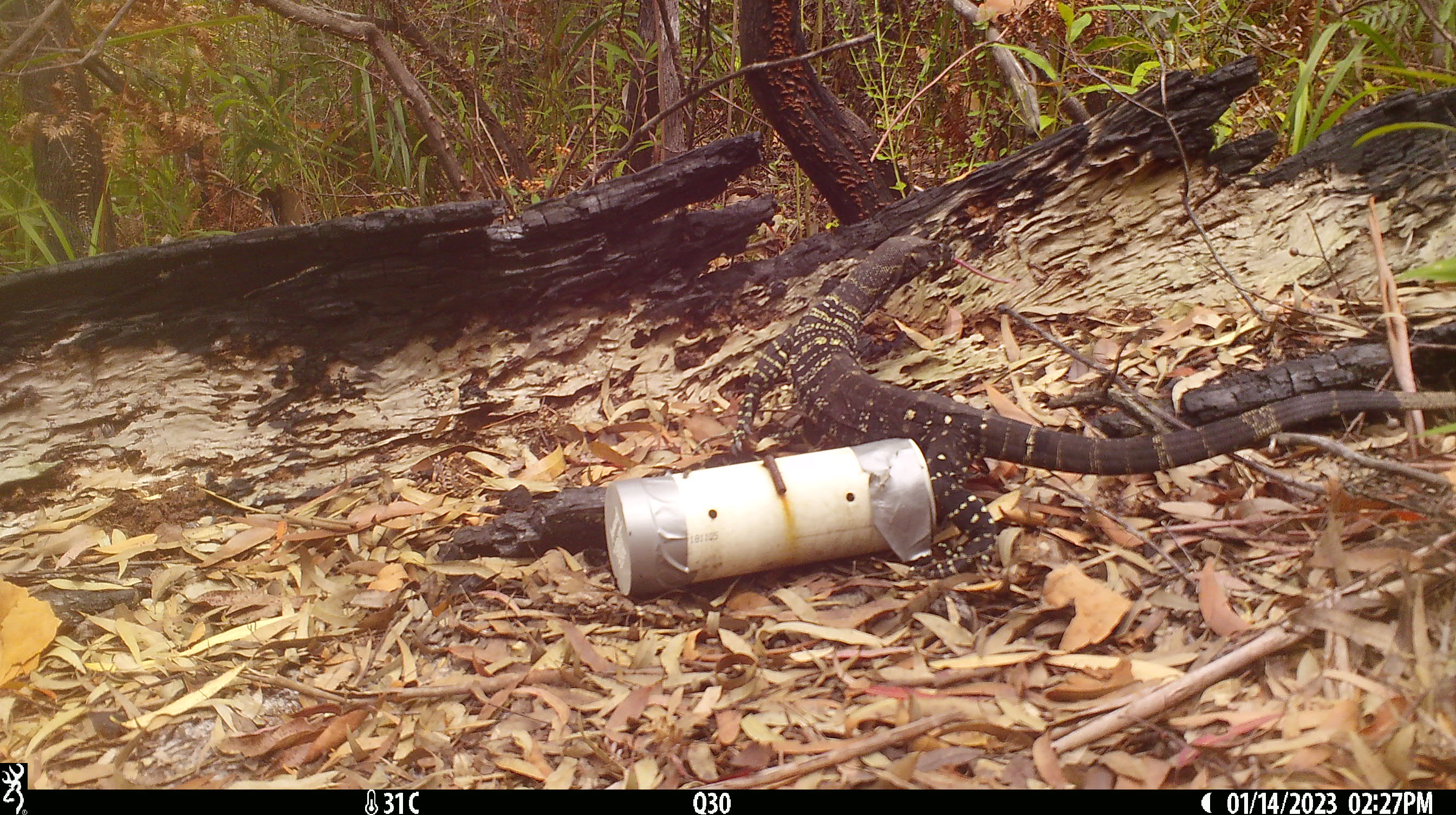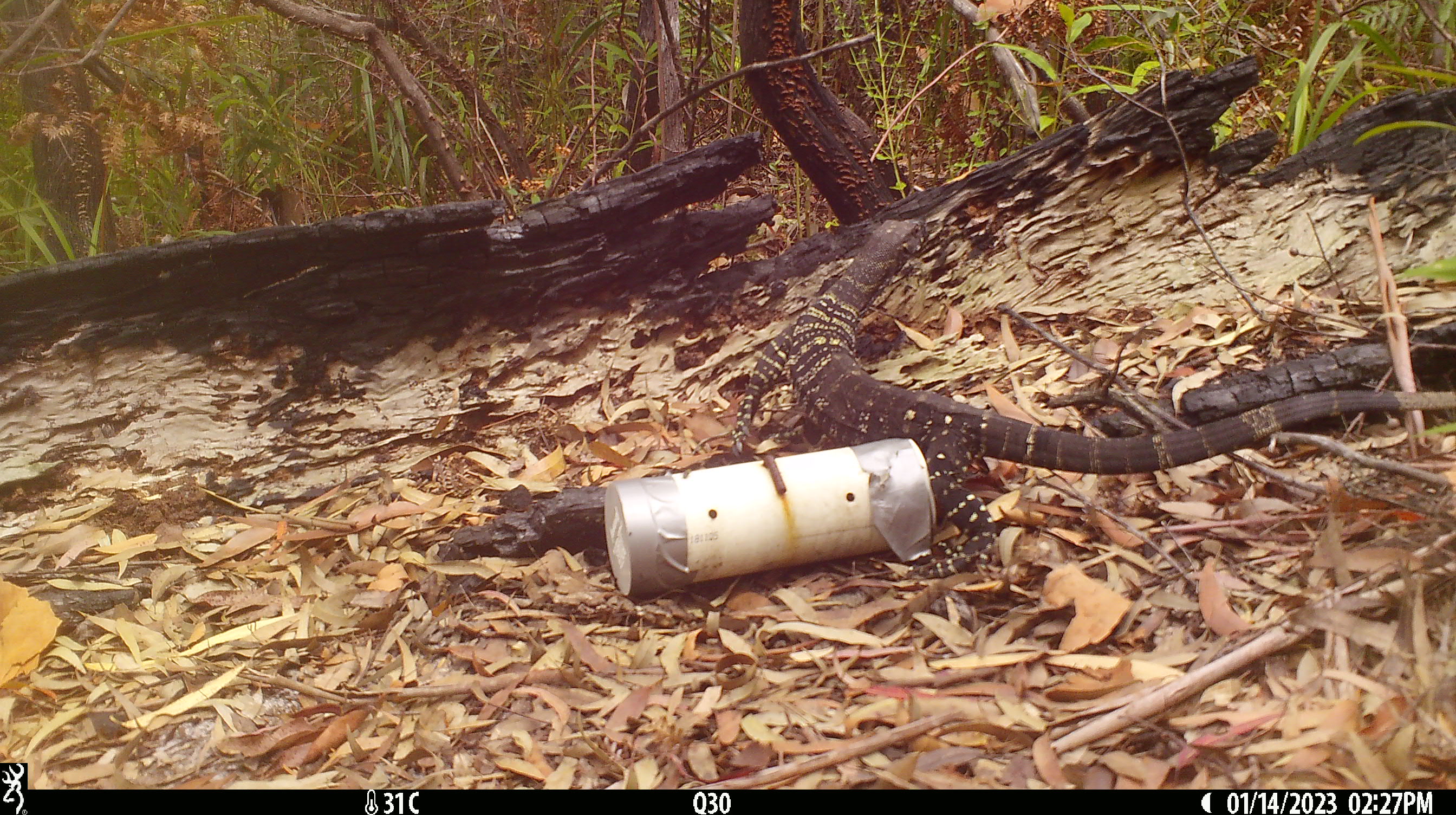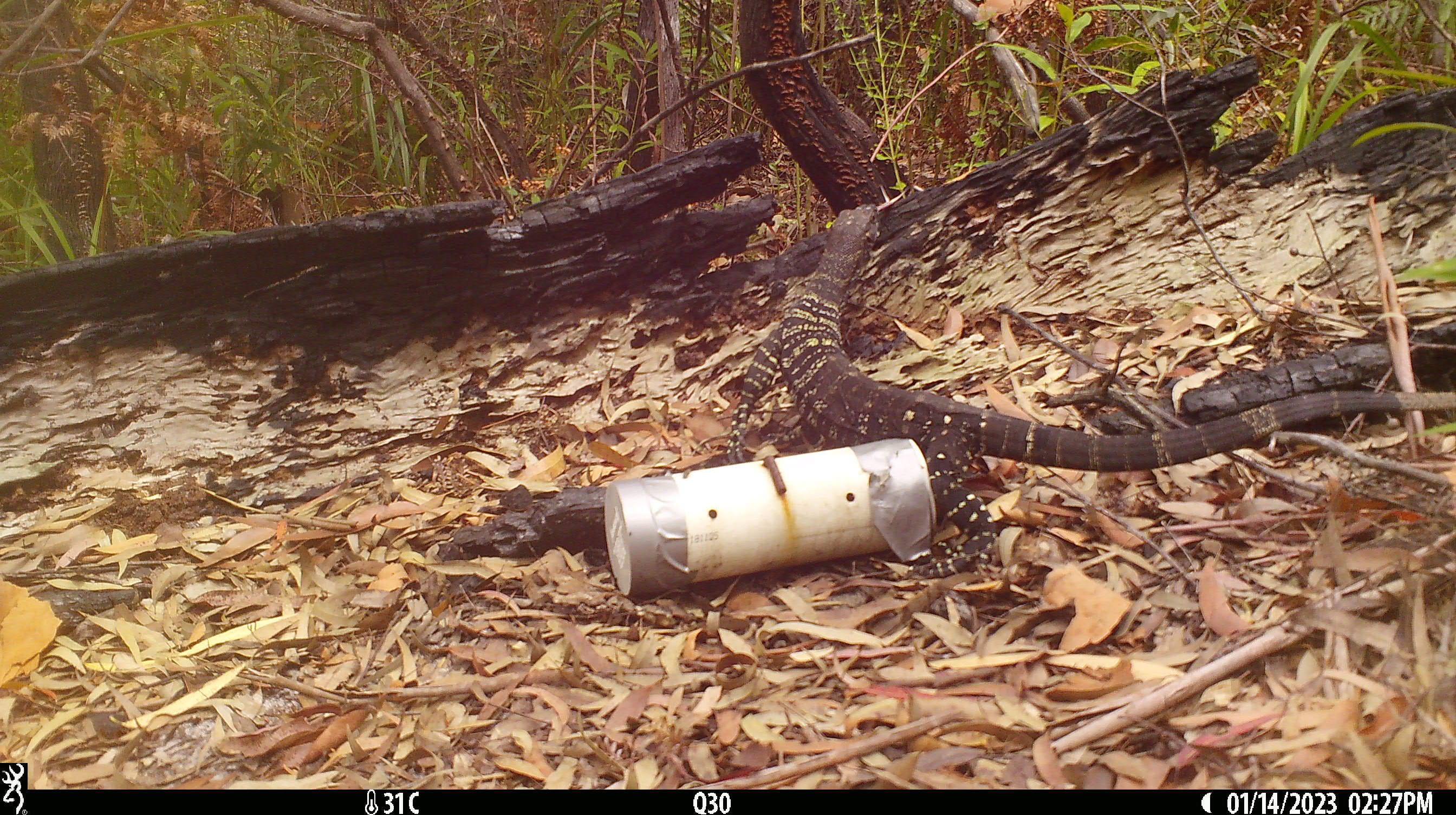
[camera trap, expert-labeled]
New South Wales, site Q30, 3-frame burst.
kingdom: Animalia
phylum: Chordata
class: Reptilia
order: Squamata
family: Varanidae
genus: Varanus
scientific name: Varanus varius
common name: lace monitor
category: goanna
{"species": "goanna (lace monitor) (Varanus varius)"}